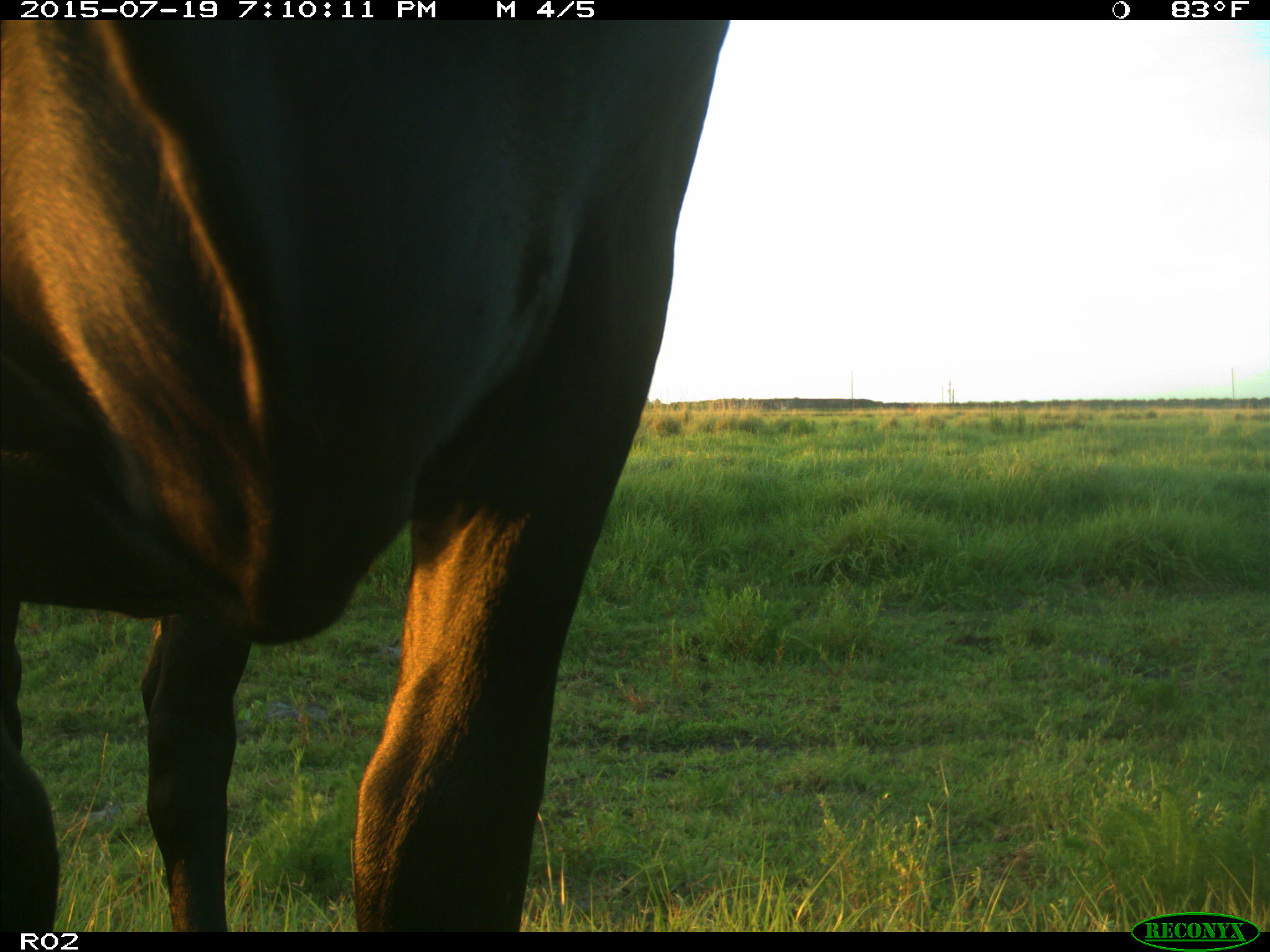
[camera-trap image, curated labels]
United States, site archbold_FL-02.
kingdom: Animalia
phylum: Chordata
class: Mammalia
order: Artiodactyla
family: Bovidae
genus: Bos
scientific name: Bos taurus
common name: domestic cow